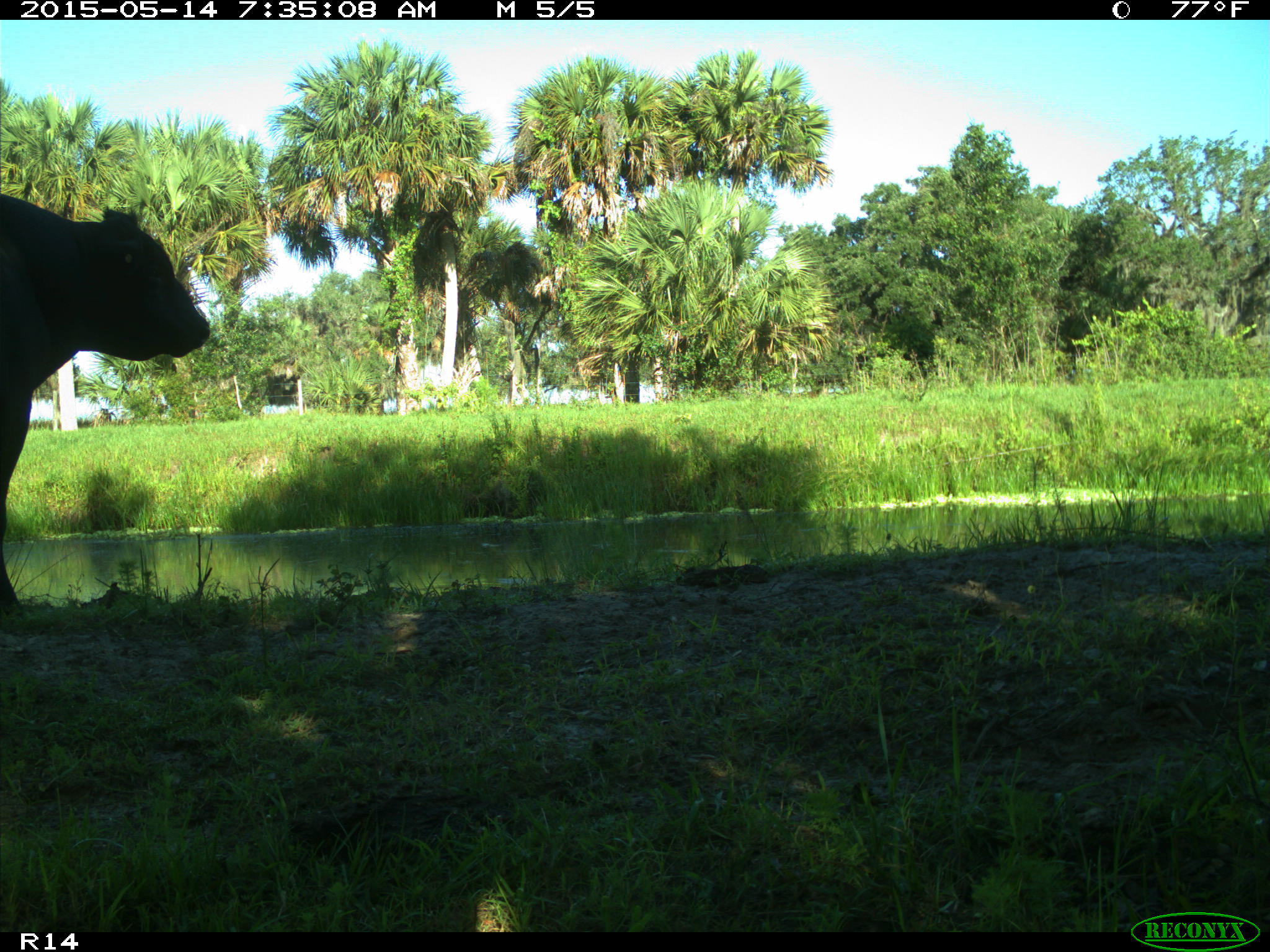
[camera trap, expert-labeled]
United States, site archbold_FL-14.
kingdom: Animalia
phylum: Chordata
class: Mammalia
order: Artiodactyla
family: Bovidae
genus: Bos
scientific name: Bos taurus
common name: domestic cow